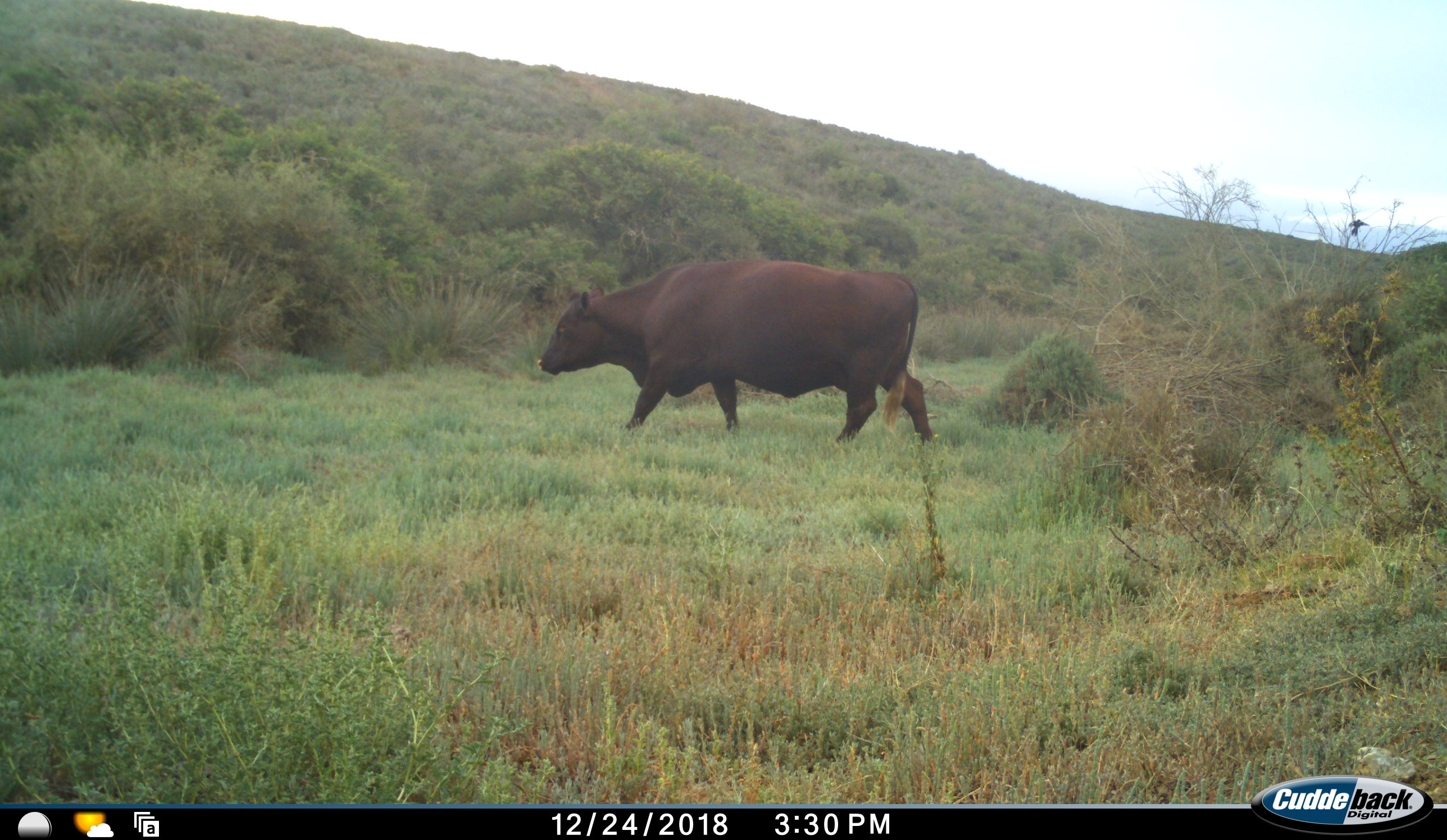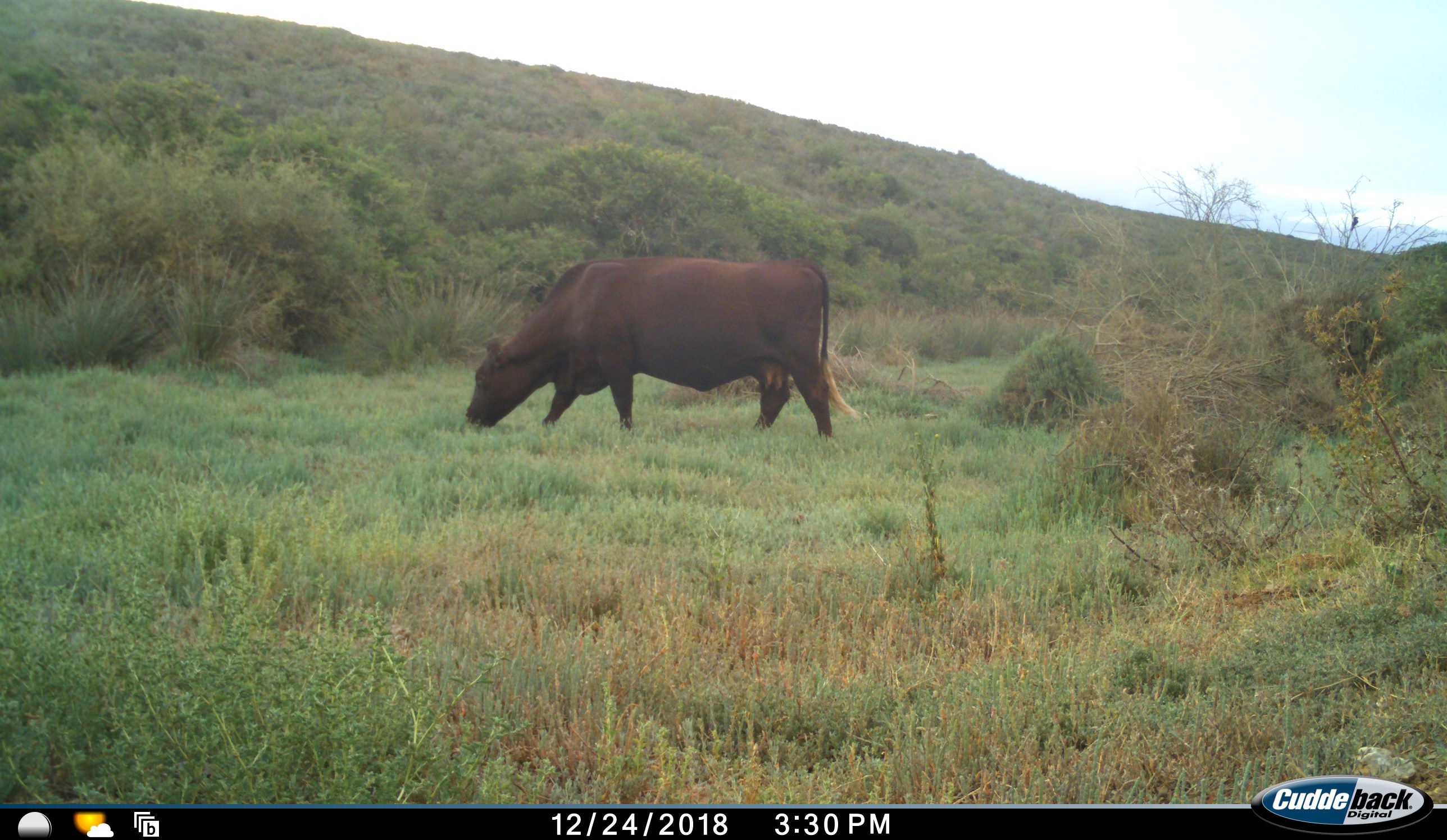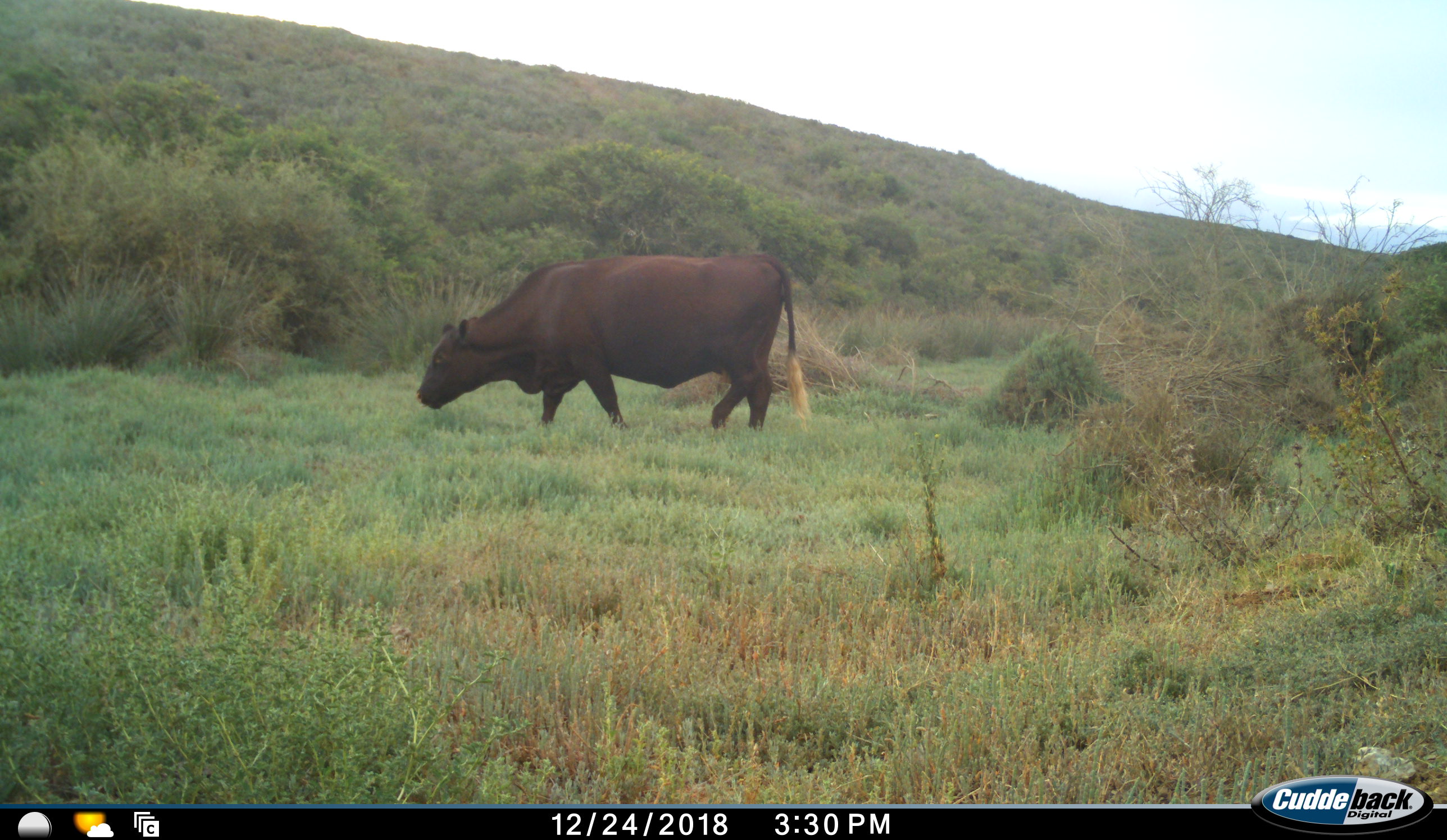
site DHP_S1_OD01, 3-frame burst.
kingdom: Animalia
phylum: Chordata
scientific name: Vertebrata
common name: domestic animal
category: domesticanimal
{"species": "domesticanimal (domestic animal) (Vertebrata)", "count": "1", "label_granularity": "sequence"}